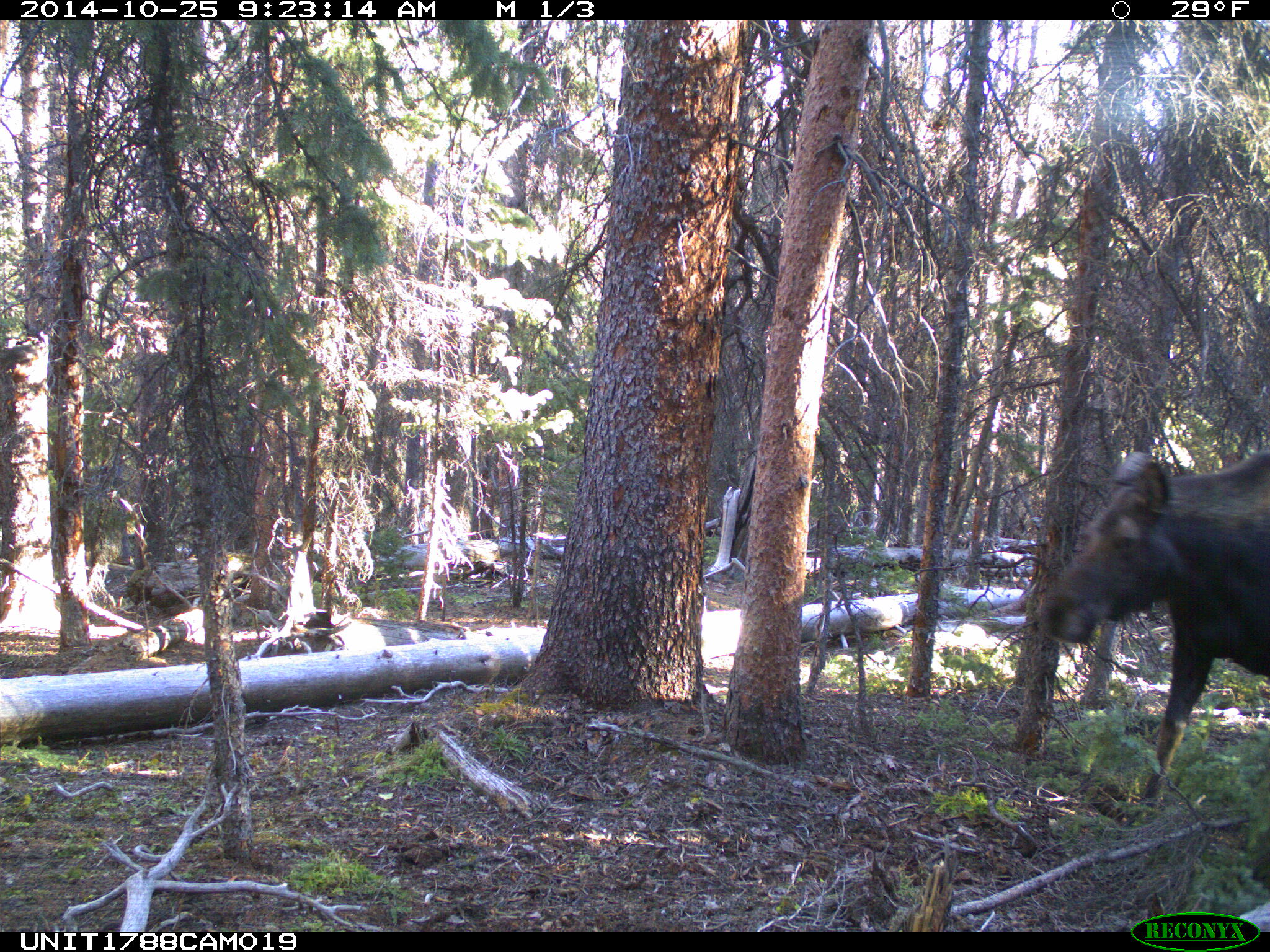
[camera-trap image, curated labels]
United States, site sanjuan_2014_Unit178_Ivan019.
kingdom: Animalia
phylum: Chordata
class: Mammalia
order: Artiodactyla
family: Cervidae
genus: Alces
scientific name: Alces alces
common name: moose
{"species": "Alces alces (moose)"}